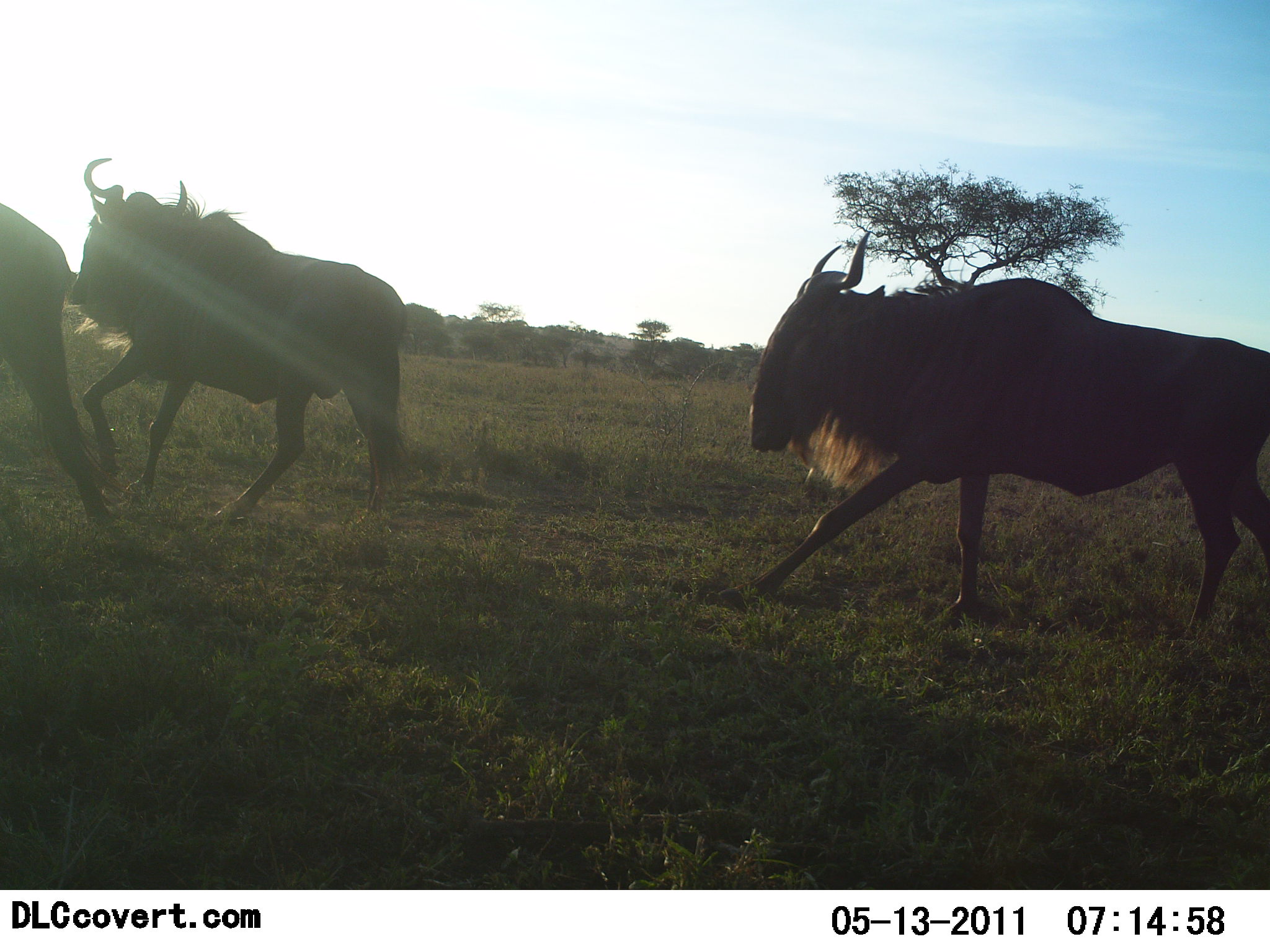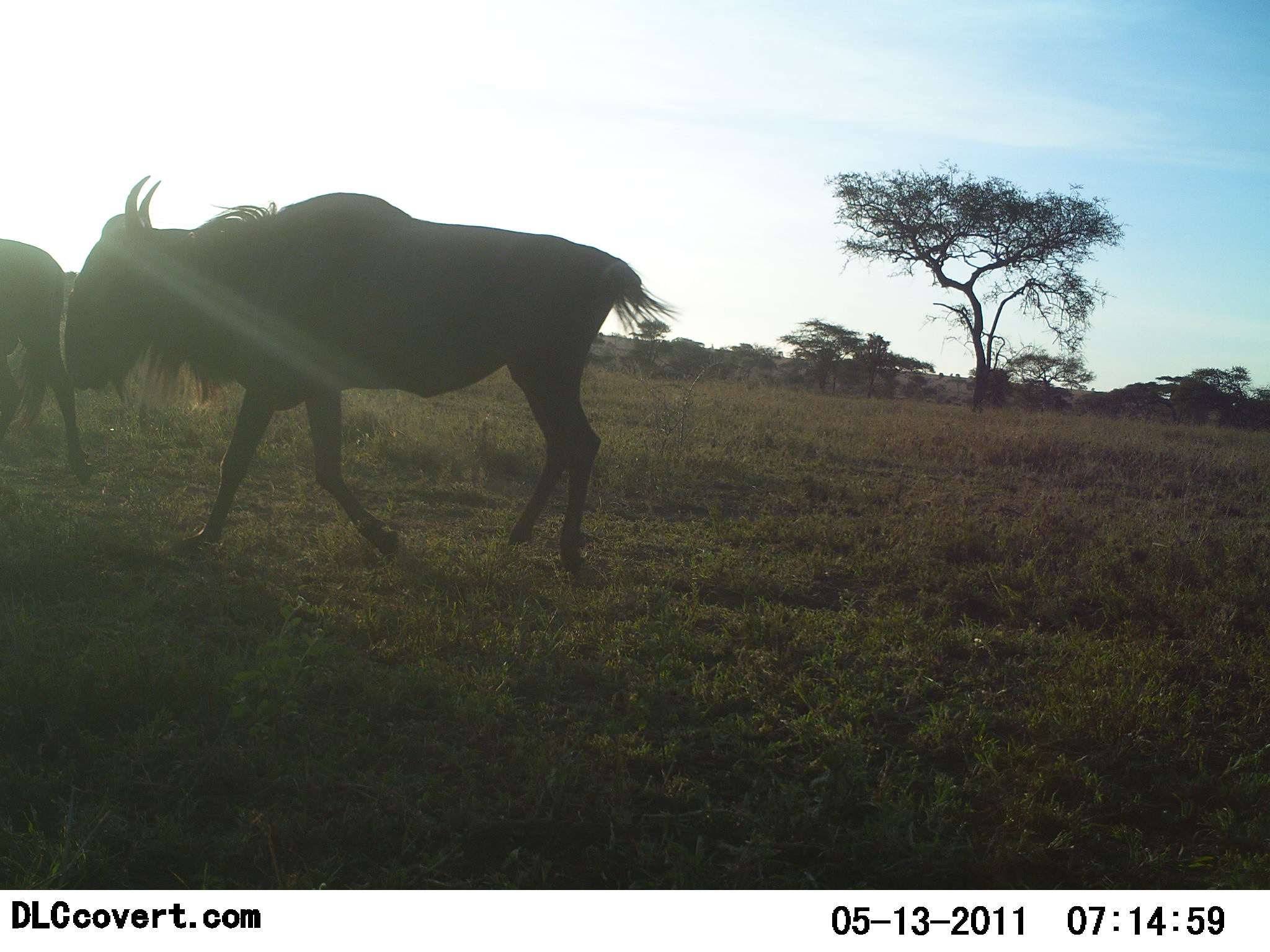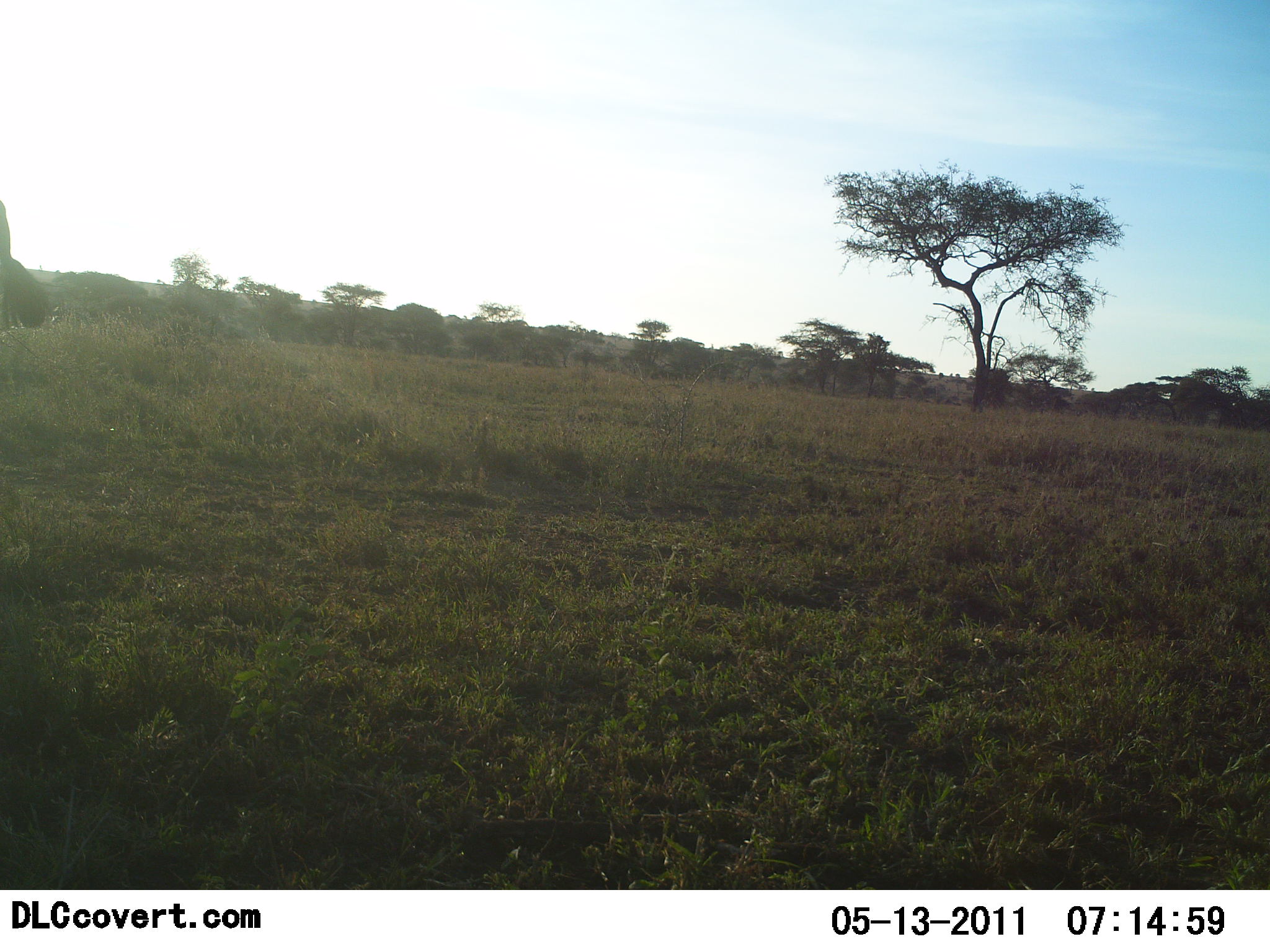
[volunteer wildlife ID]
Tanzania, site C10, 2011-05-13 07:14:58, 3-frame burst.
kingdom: Animalia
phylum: Chordata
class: Mammalia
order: Artiodactyla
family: Bovidae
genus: Connochaetes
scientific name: Connochaetes taurinus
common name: blue wildebeest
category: wildebeest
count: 3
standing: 0%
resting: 0%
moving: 100%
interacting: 0%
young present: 0%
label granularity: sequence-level